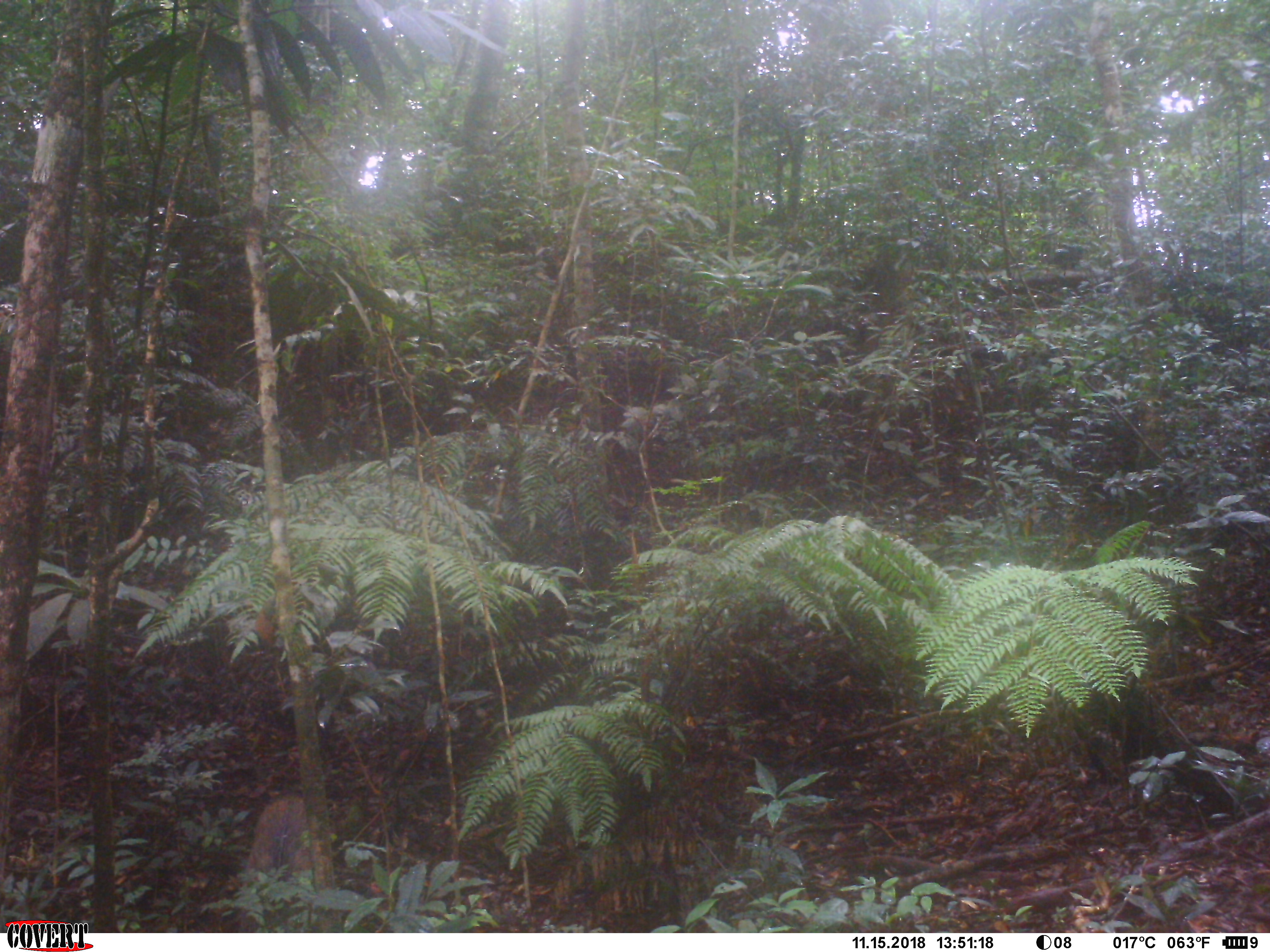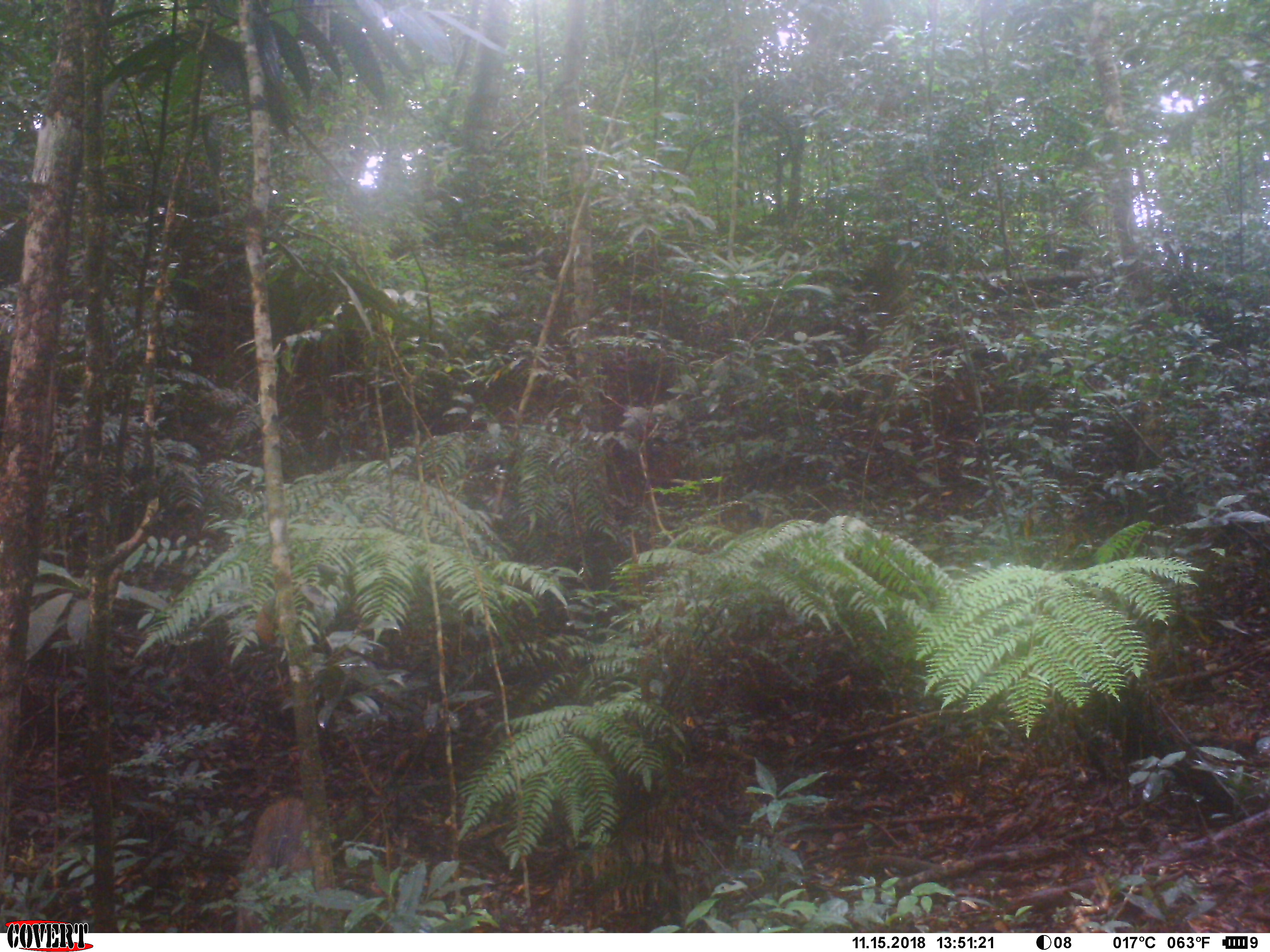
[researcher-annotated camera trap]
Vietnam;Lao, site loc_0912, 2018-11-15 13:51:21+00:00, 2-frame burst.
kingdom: Animalia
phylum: Chordata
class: Mammalia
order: Artiodactyla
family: Suidae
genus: Sus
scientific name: Sus scrofa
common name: eurasian wild pig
Eurasian wild pig (Sus scrofa). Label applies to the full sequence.